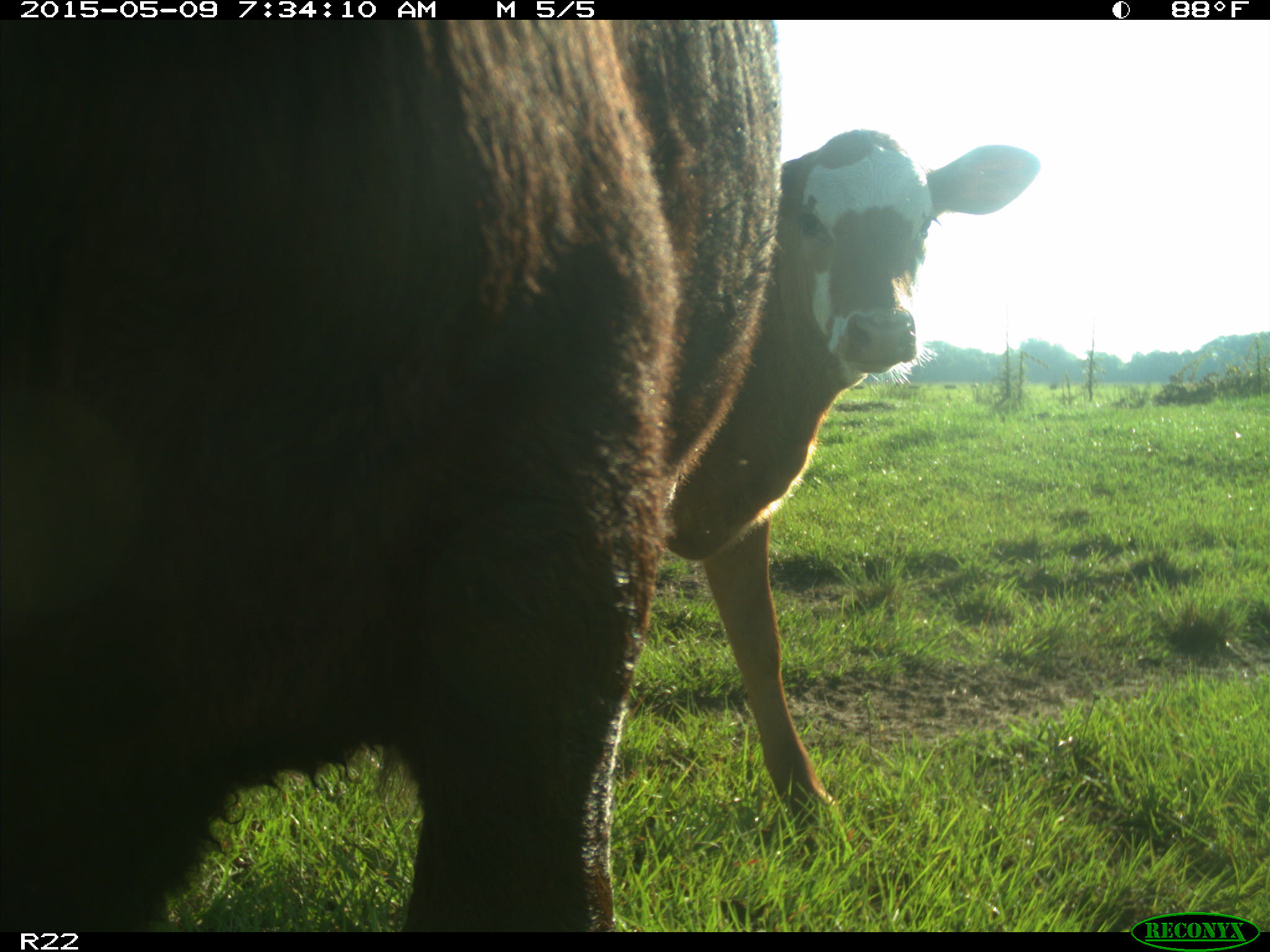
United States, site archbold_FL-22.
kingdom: Animalia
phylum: Chordata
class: Mammalia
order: Artiodactyla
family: Bovidae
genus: Bos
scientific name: Bos taurus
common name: domestic cow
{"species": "Bos taurus (domestic cow)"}